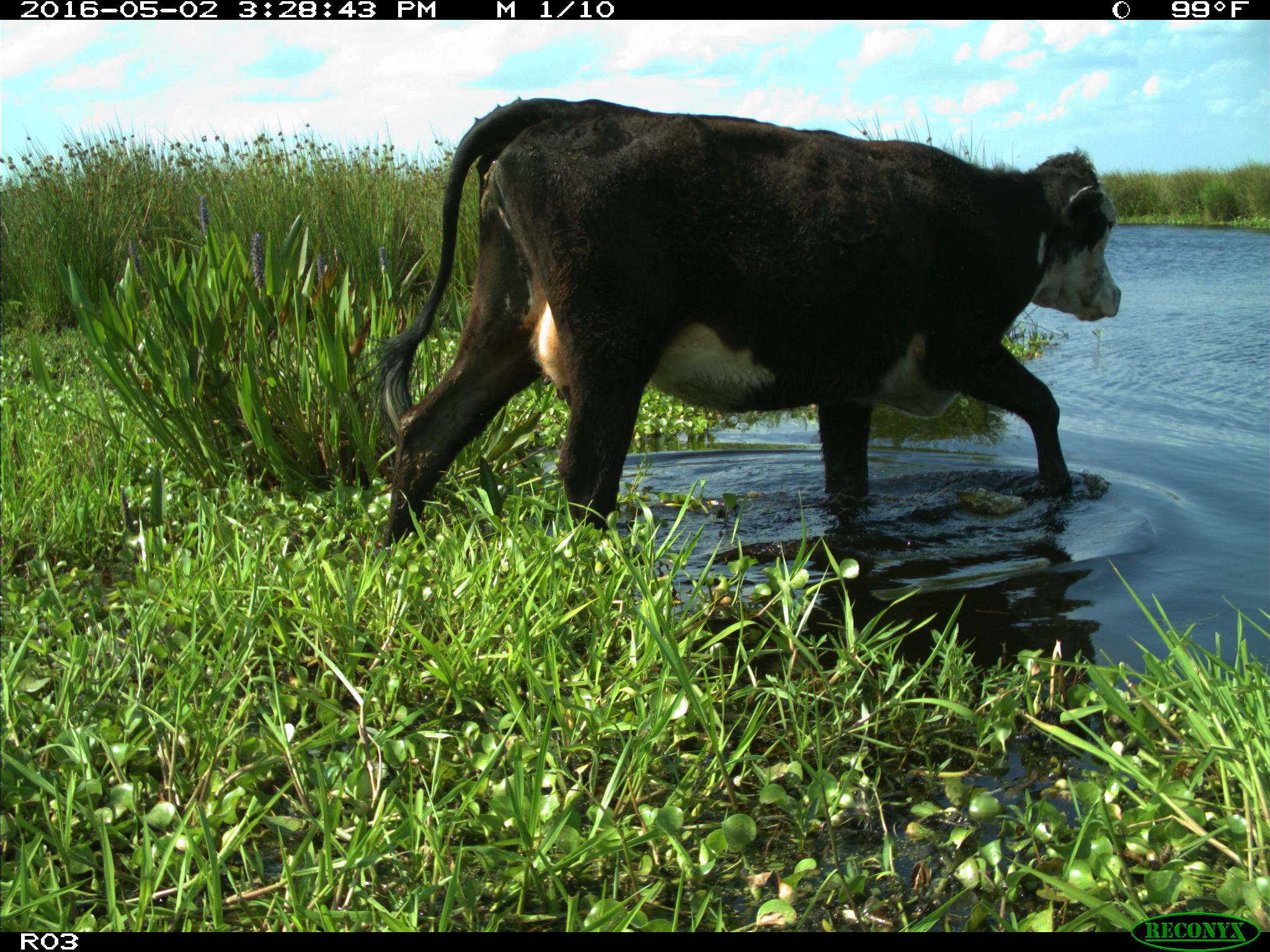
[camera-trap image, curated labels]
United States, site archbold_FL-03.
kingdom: Animalia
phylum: Chordata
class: Mammalia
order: Artiodactyla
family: Bovidae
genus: Bos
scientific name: Bos taurus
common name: domestic cow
Bos taurus (domestic cow).